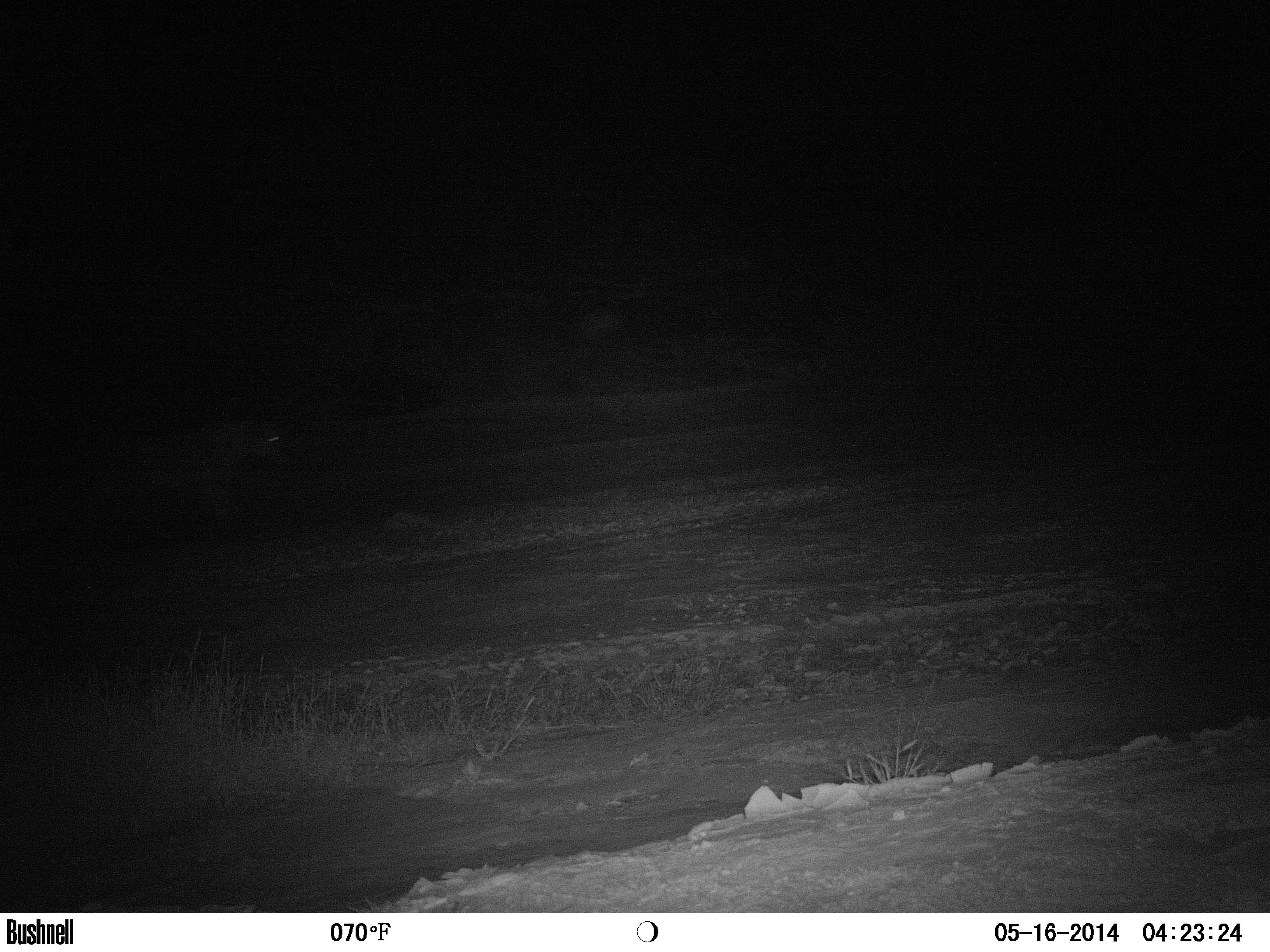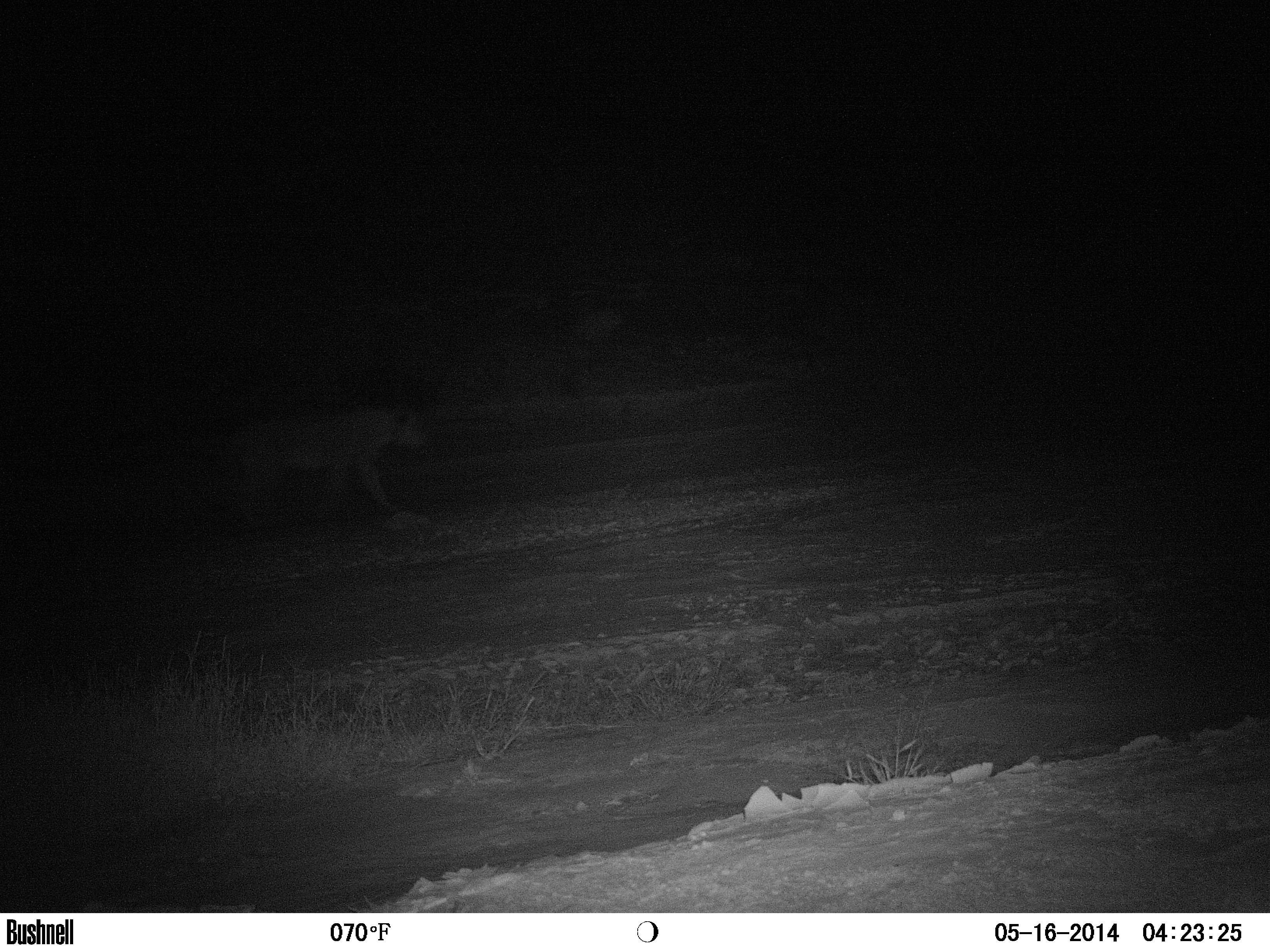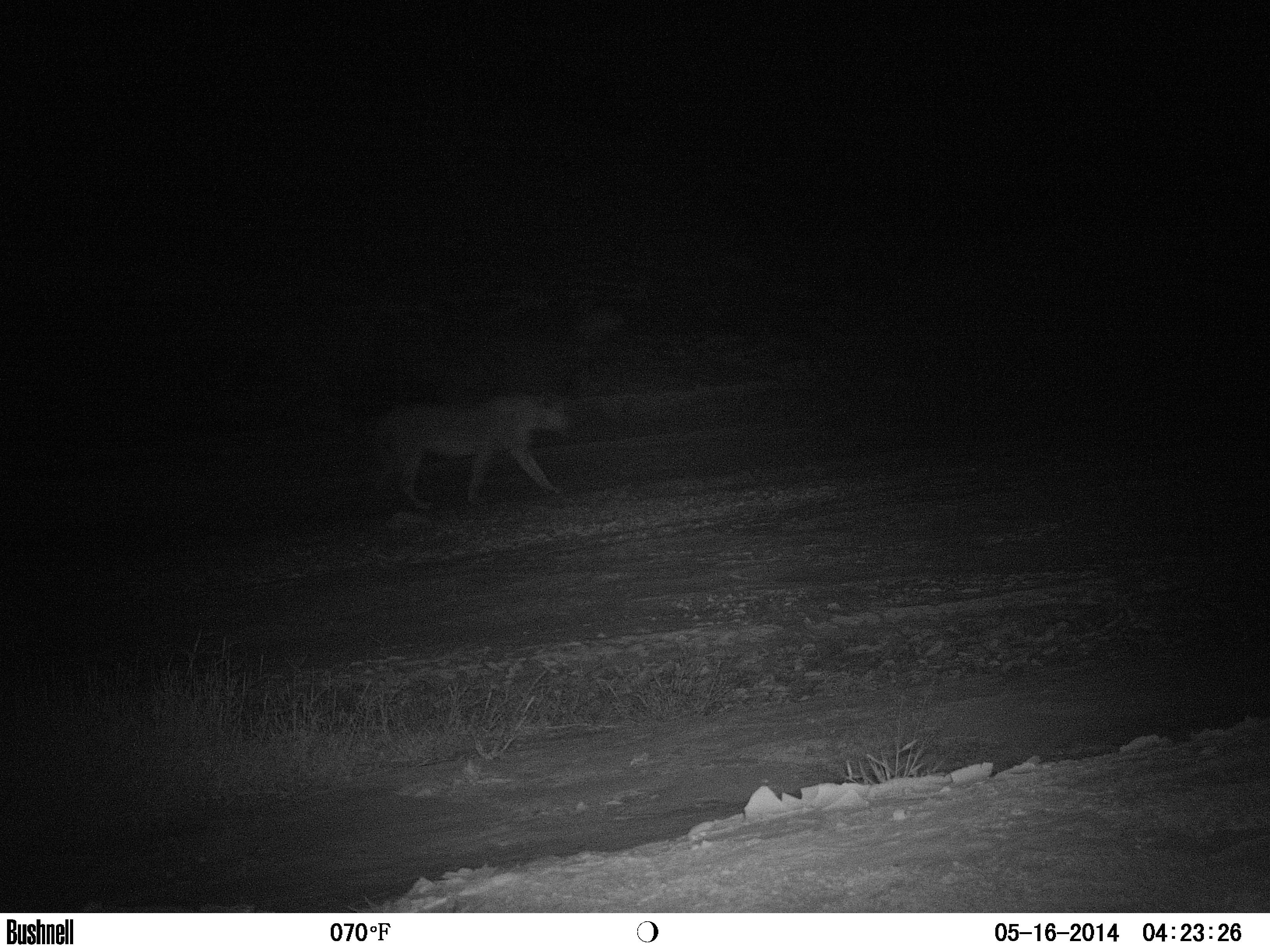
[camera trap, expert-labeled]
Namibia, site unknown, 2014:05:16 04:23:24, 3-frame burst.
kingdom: Animalia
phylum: Chordata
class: Mammalia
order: Carnivora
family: Felidae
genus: Panthera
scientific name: Panthera leo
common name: lion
Panthera leo (lion).